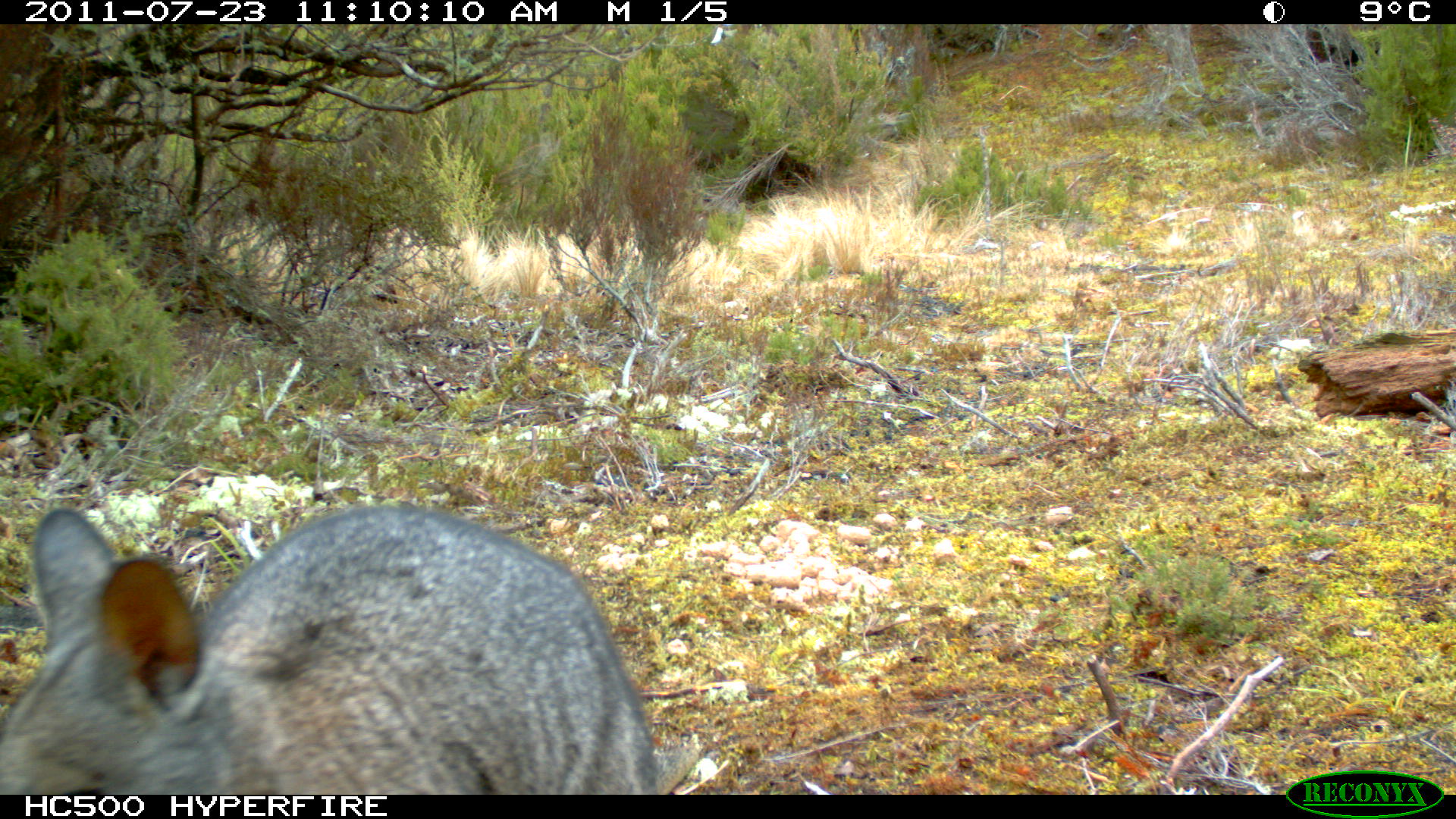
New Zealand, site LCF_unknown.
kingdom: Animalia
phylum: Chordata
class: Mammalia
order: Diprotodontia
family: Macropodidae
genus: Notamacropus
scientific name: Notamacropus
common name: wallaby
Wallaby (Notamacropus).